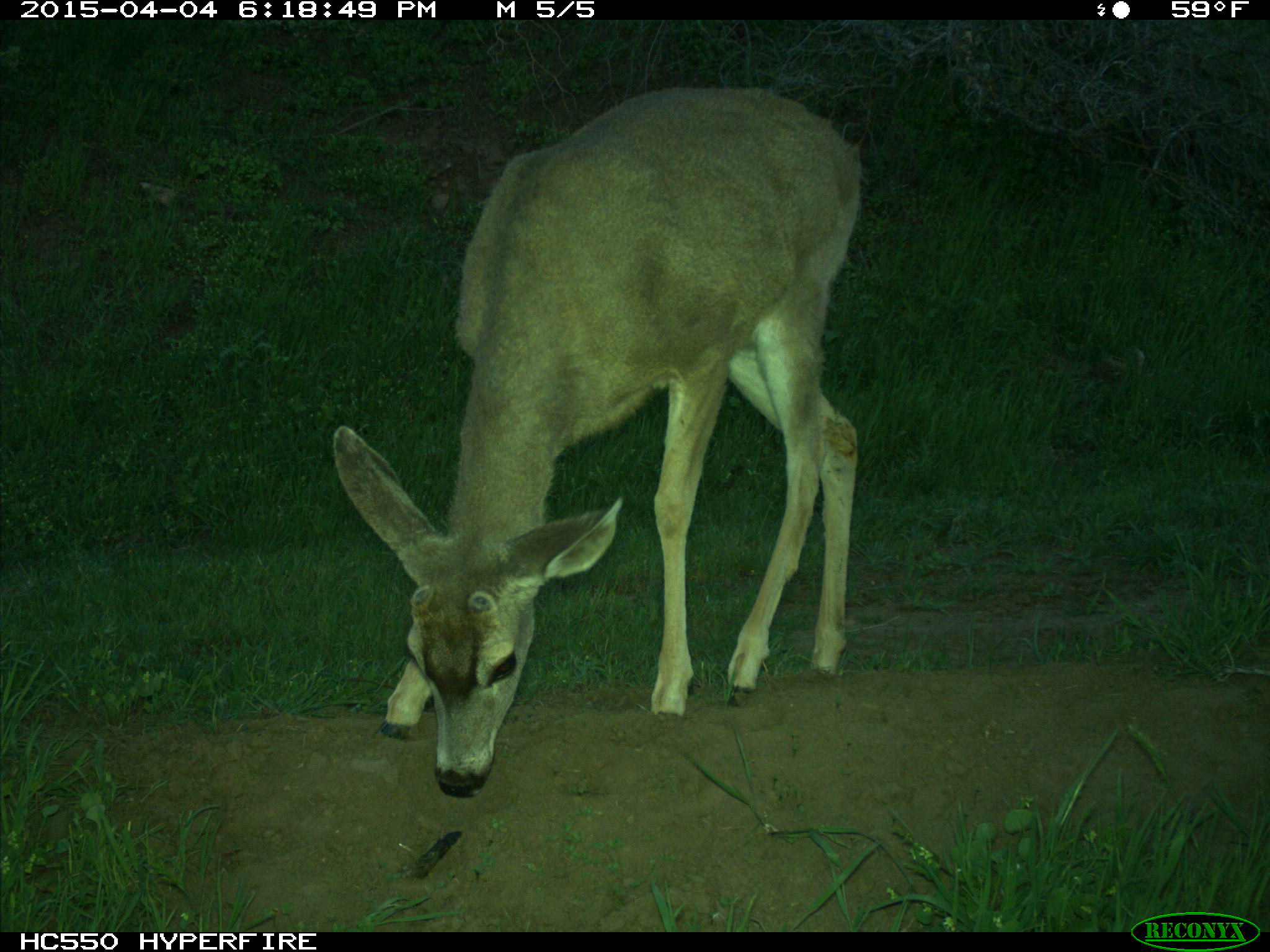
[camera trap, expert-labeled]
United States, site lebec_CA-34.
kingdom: Animalia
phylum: Chordata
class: Mammalia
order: Artiodactyla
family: Cervidae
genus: Odocoileus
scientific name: Odocoileus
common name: deer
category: unidentified deer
Unidentified deer (deer) (Odocoileus).